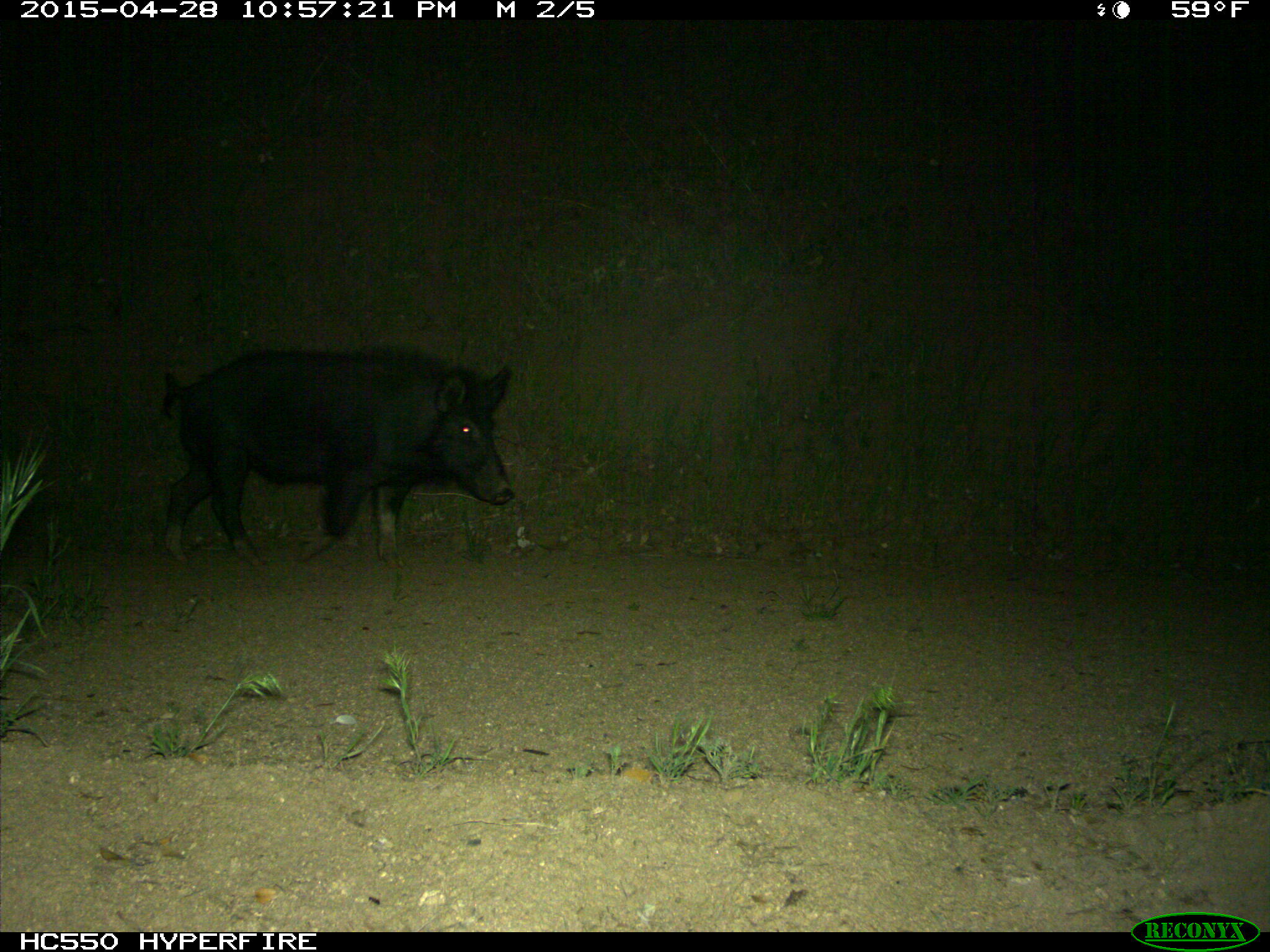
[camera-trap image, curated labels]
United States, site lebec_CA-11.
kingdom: Animalia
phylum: Chordata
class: Mammalia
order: Artiodactyla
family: Suidae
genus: Sus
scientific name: Sus scrofa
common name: wild boar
Sus scrofa (wild boar).